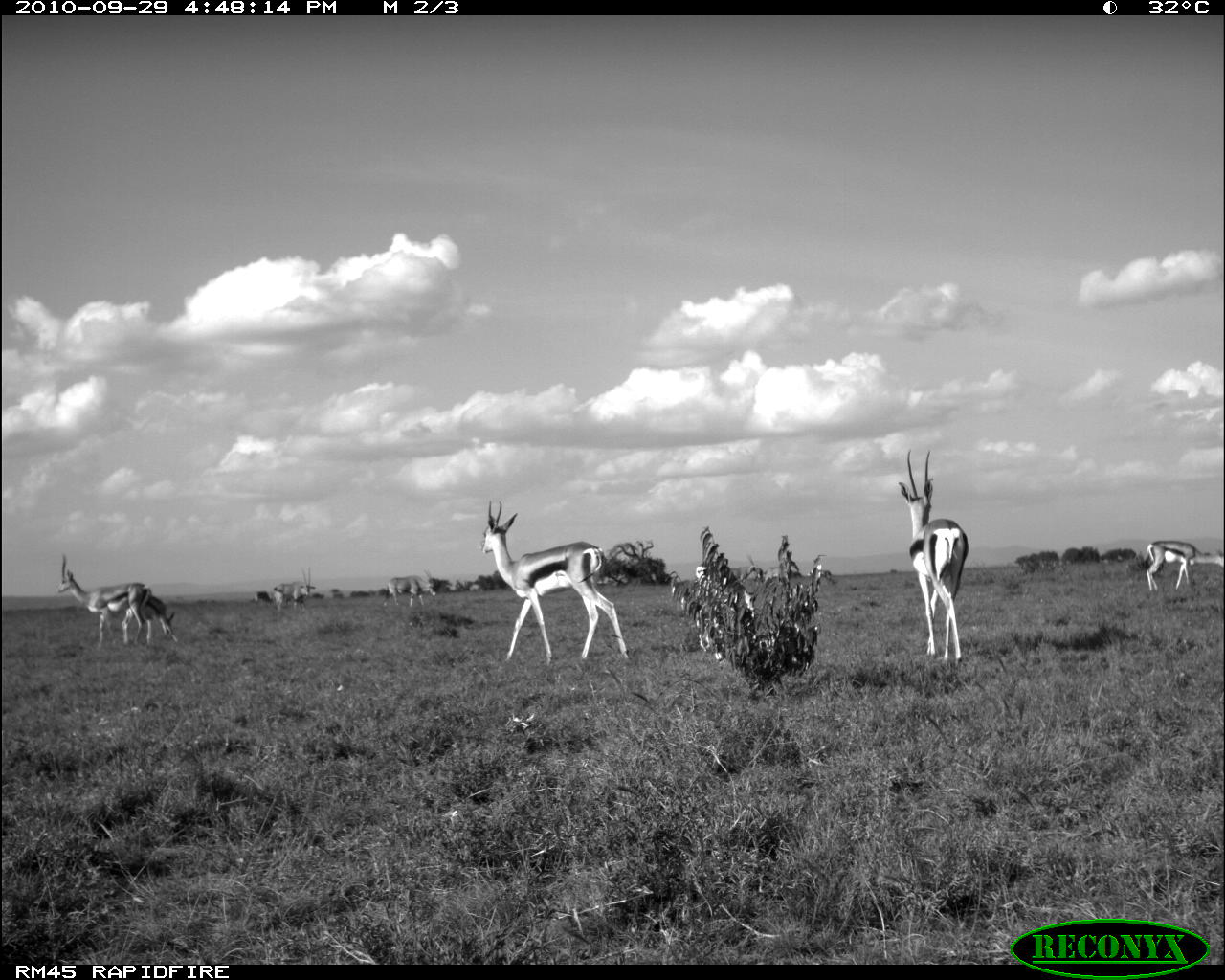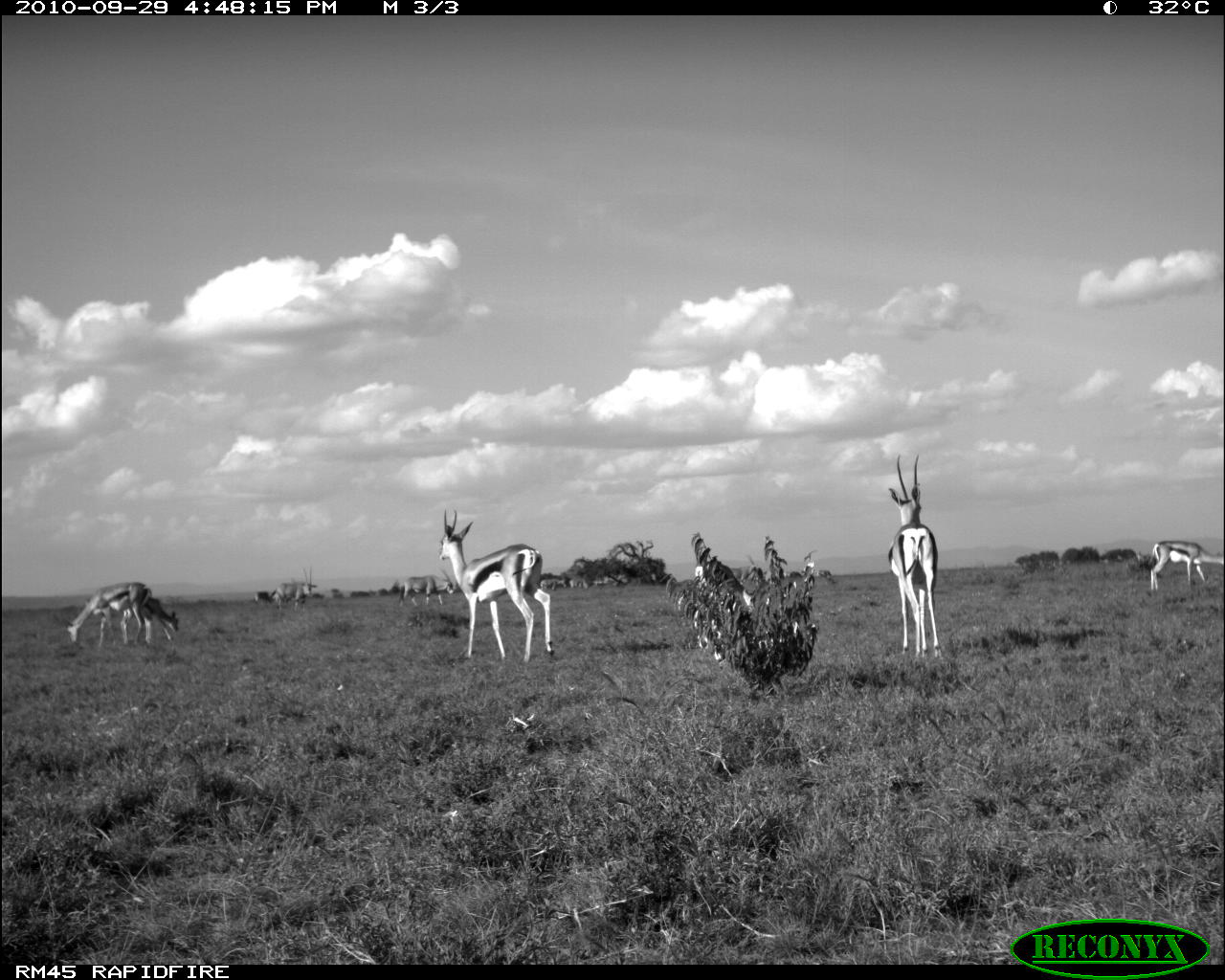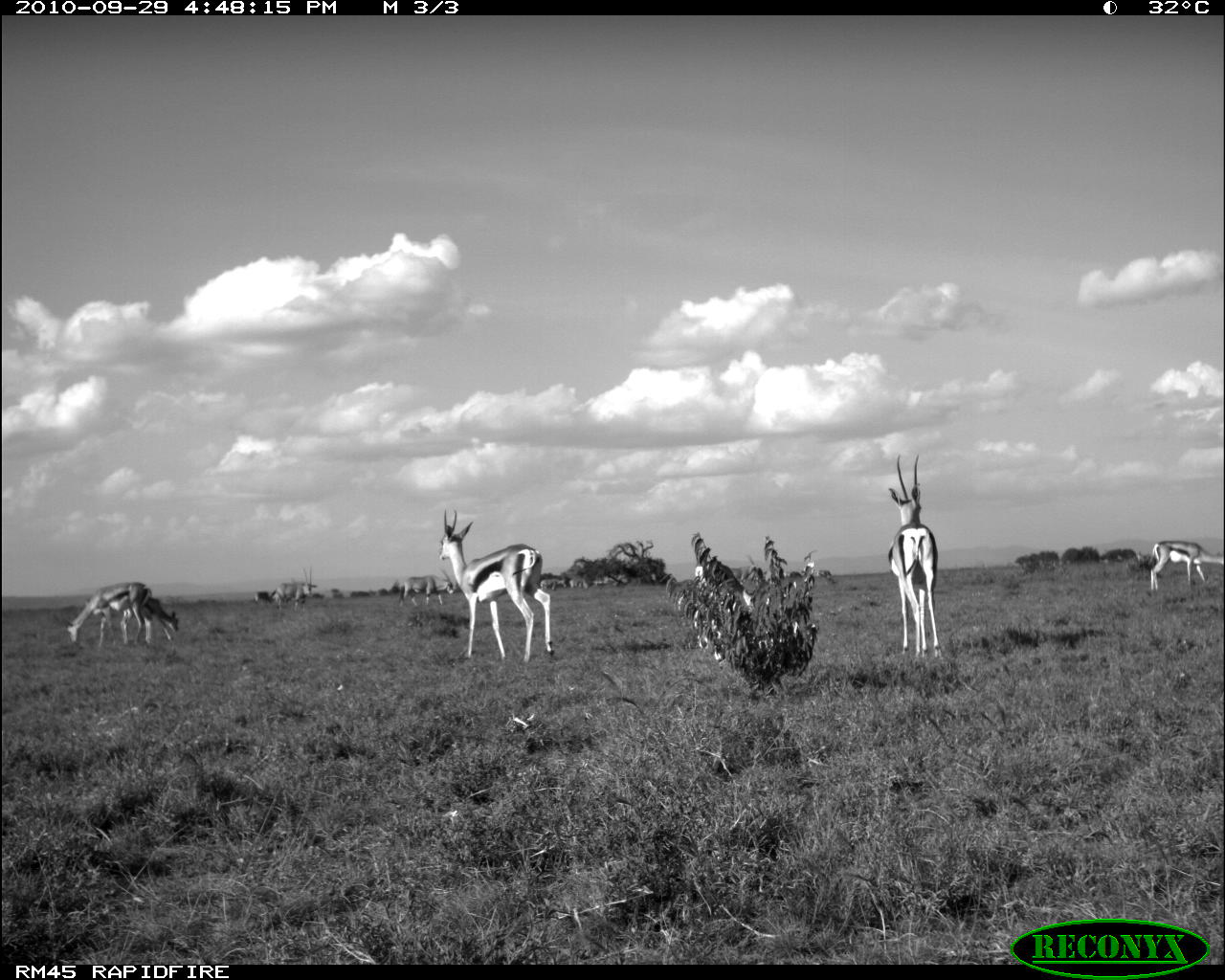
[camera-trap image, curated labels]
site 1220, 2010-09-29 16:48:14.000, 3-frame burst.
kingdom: Animalia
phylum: Chordata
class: Mammalia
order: Artiodactyla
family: Bovidae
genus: Oryx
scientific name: Oryx beisa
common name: east african oryx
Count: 2.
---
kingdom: Animalia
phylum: Chordata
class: Mammalia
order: Artiodactyla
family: Bovidae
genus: Nanger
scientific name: Nanger granti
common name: grant's gazelle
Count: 5.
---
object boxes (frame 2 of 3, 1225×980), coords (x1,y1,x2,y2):
nanger granti: (436,508,555,663); (887,453,944,661); (64,581,152,649); (1147,539,1224,592); (119,595,180,645); (398,566,454,607); (270,566,318,610); (539,578,567,591); (253,591,274,606)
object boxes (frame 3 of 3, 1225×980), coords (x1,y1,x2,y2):
oryx beisa: (438,508,555,664); (887,452,943,659); (64,582,146,645); (1149,540,1223,590); (121,598,179,644); (269,566,318,613); (400,569,455,605)